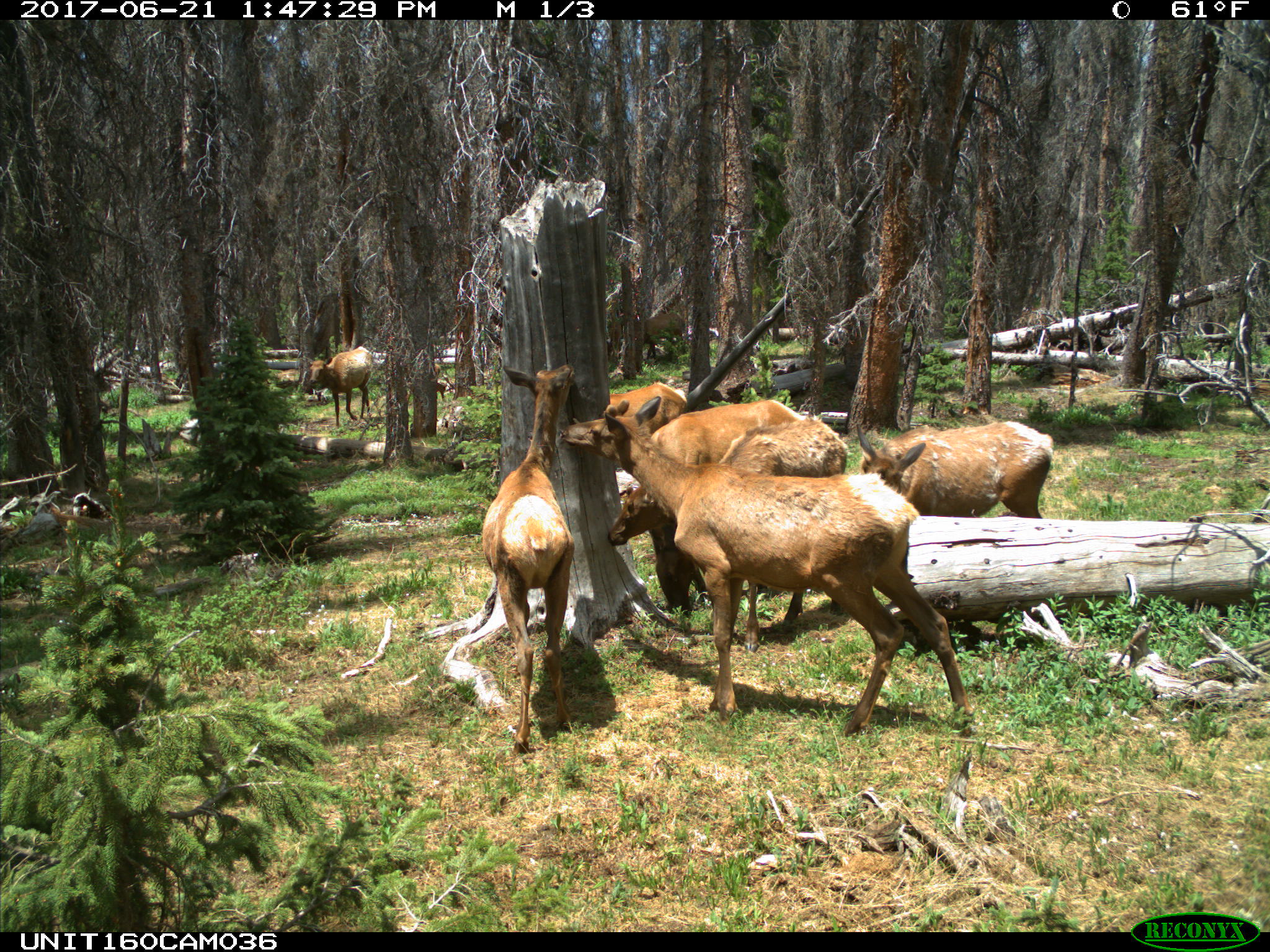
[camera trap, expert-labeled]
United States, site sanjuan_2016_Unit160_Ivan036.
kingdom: Animalia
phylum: Chordata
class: Mammalia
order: Artiodactyla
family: Cervidae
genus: Cervus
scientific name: Cervus elaphus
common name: red deer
Cervus elaphus (red deer).